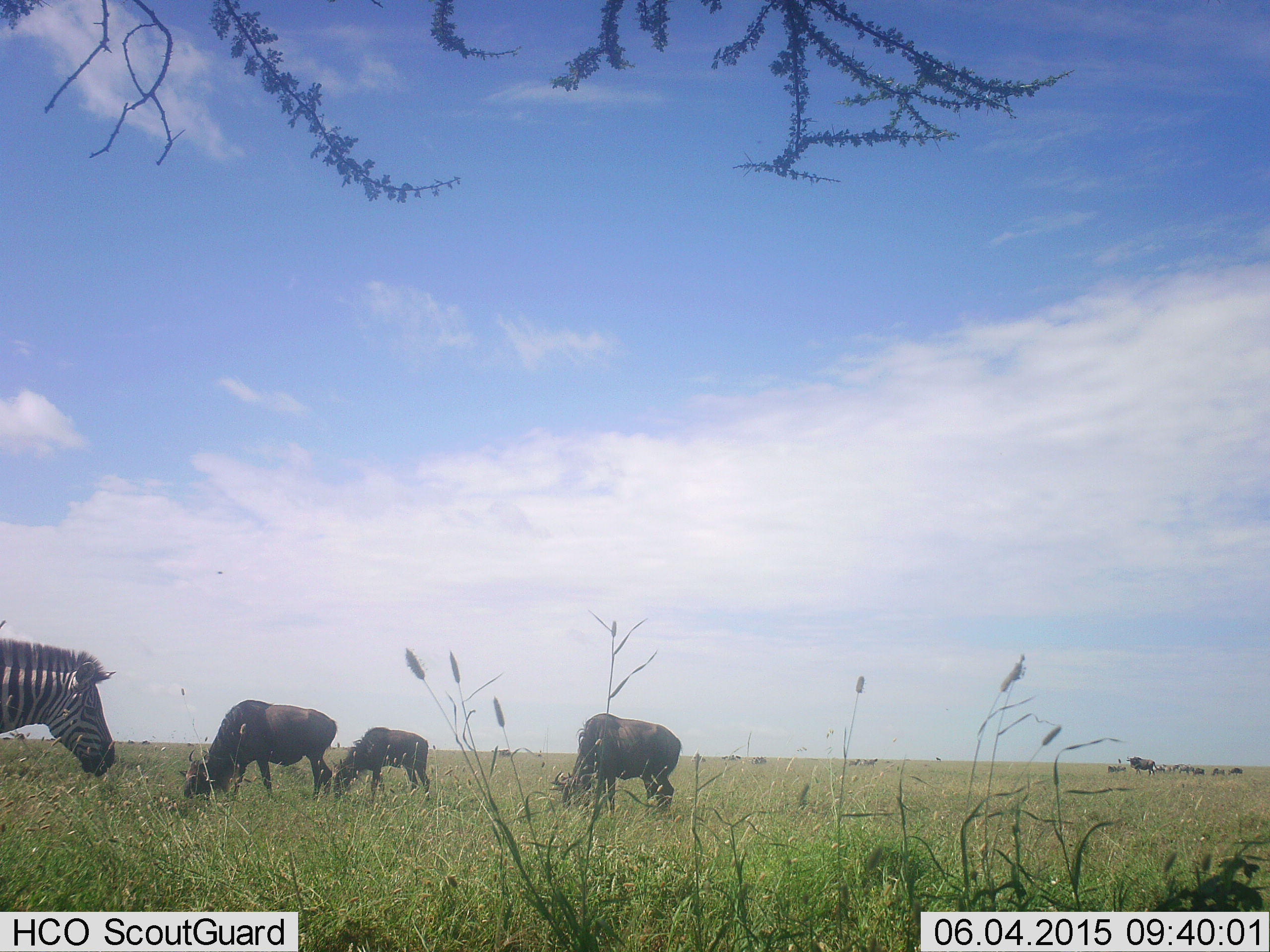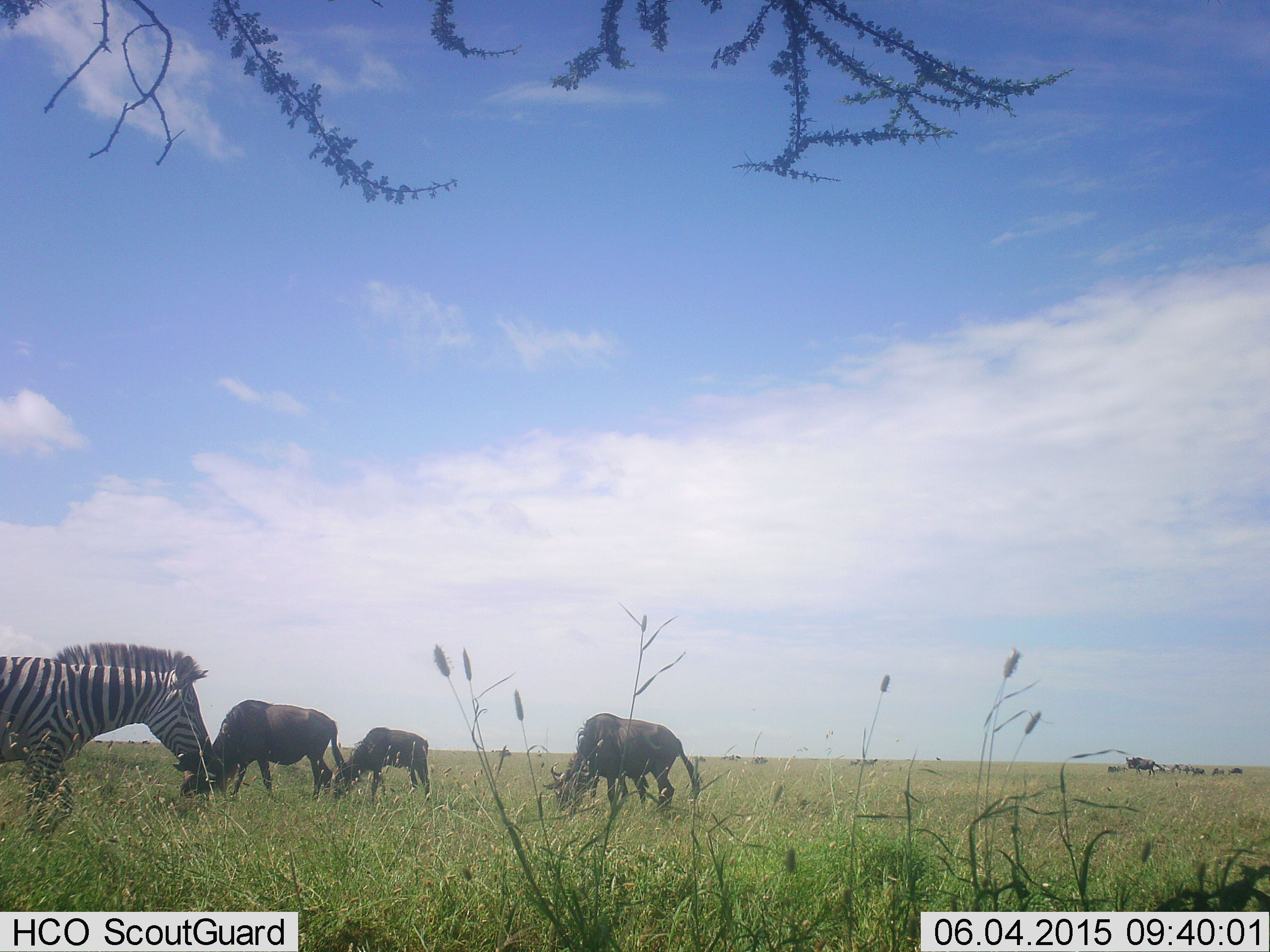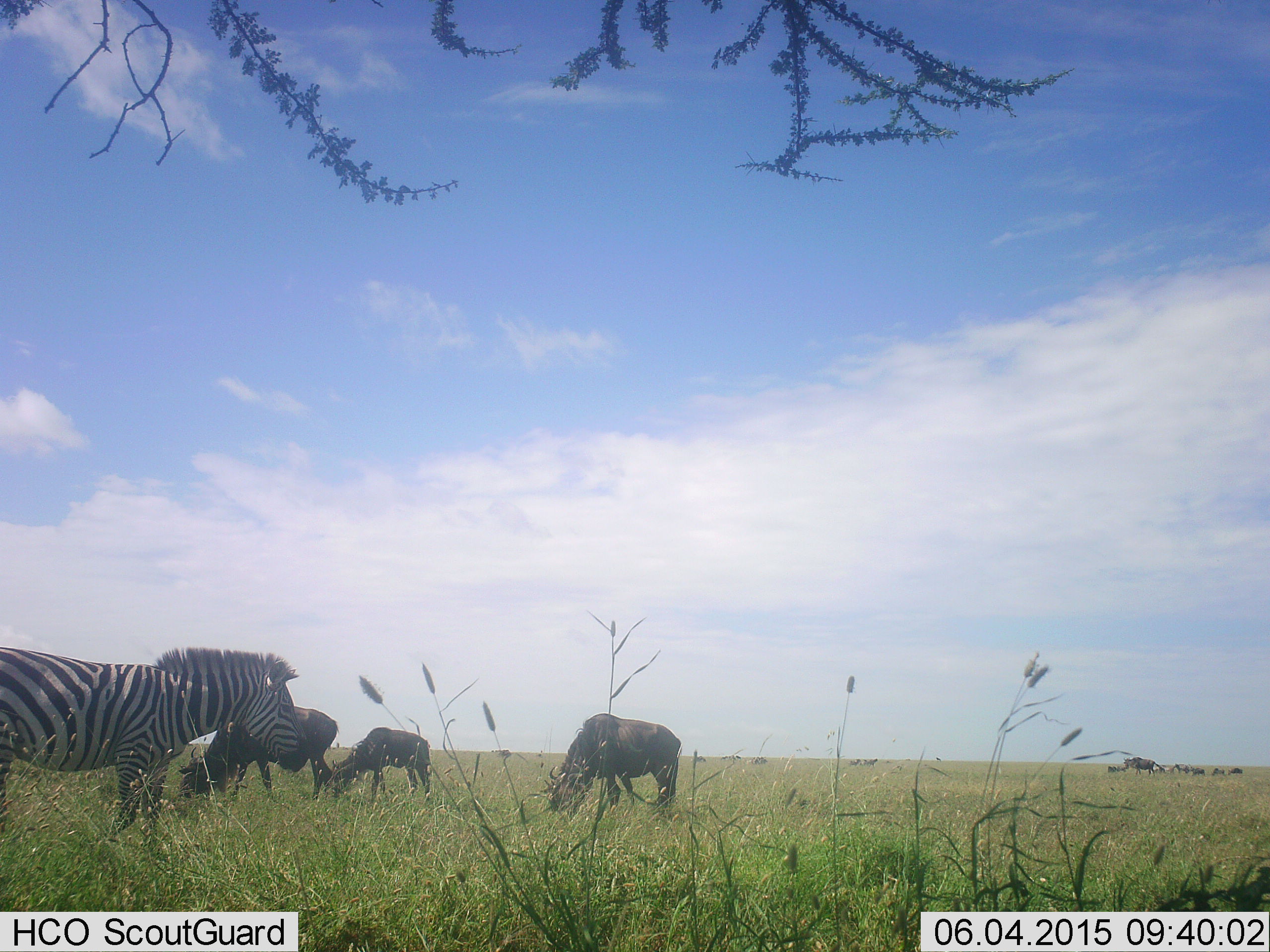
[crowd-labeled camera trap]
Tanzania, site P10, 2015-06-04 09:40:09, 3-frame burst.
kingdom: Animalia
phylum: Chordata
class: Mammalia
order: Artiodactyla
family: Bovidae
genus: Connochaetes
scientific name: Connochaetes taurinus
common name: blue wildebeest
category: wildebeest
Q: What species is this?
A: Wildebeest (blue wildebeest) (Connochaetes taurinus).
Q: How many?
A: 4.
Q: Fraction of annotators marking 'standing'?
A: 50%.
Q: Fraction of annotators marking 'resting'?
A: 0%.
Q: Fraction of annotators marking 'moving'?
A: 0%.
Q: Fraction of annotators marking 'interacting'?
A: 0%.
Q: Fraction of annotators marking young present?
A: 20%.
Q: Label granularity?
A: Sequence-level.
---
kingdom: Animalia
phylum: Chordata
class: Mammalia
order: Perissodactyla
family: Equidae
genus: Equus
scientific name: Equus quagga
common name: plains zebra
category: zebra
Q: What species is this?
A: Zebra (plains zebra) (Equus quagga).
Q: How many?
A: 1.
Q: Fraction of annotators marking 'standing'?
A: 30%.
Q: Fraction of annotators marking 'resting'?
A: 0%.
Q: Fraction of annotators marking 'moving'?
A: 80%.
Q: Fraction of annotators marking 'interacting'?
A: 0%.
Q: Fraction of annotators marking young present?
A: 0%.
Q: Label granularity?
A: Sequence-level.